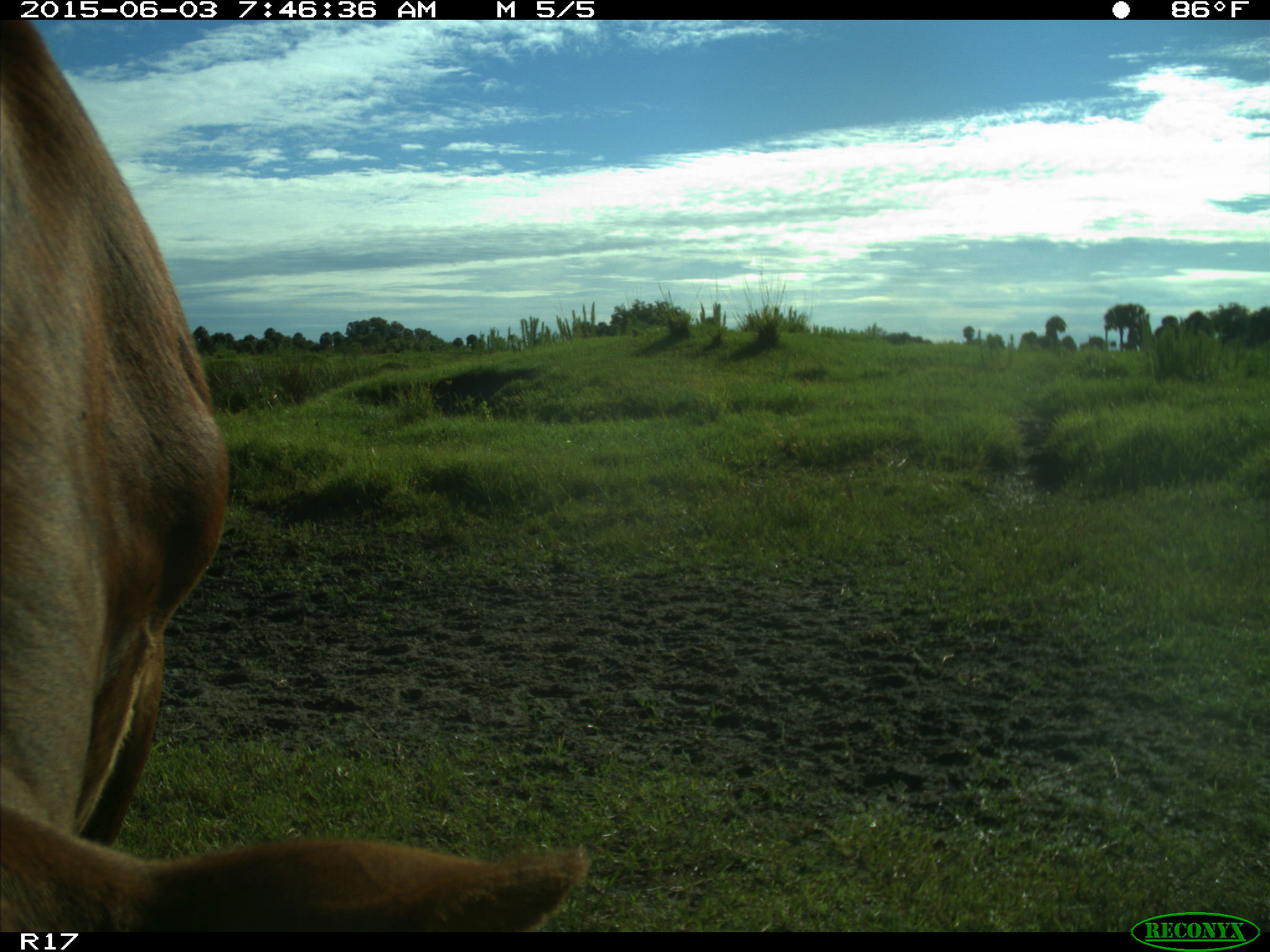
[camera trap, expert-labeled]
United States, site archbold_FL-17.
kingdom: Animalia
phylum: Chordata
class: Mammalia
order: Artiodactyla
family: Bovidae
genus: Bos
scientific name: Bos taurus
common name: domestic cow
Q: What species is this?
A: Bos taurus (domestic cow).